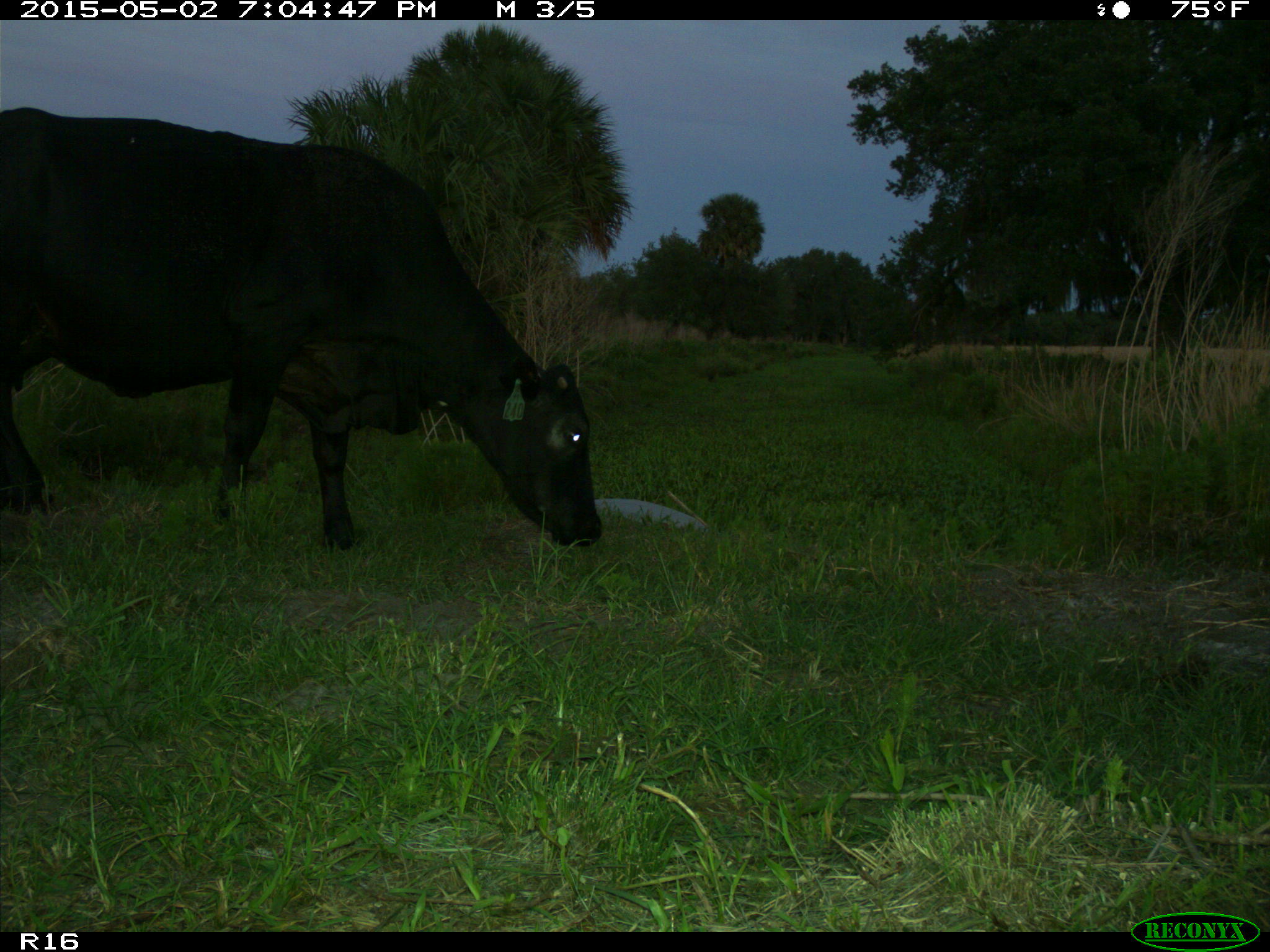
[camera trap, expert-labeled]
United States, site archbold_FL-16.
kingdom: Animalia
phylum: Chordata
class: Mammalia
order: Artiodactyla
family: Bovidae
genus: Bos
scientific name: Bos taurus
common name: domestic cow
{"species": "Bos taurus (domestic cow)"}